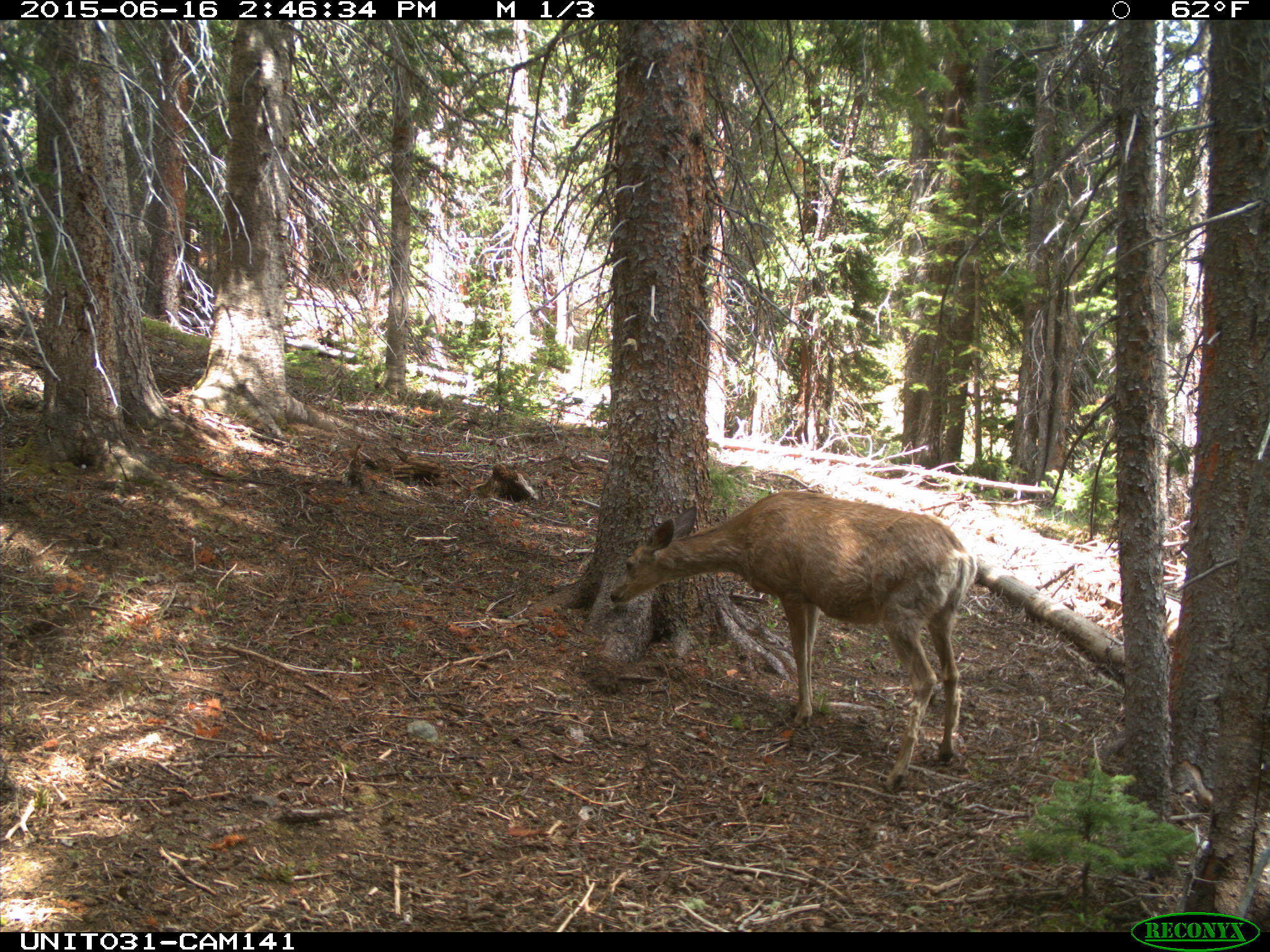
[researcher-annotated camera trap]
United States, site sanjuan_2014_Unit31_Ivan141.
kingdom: Animalia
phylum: Chordata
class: Mammalia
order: Artiodactyla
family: Cervidae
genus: Odocoileus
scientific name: Odocoileus hemionus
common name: mule deer